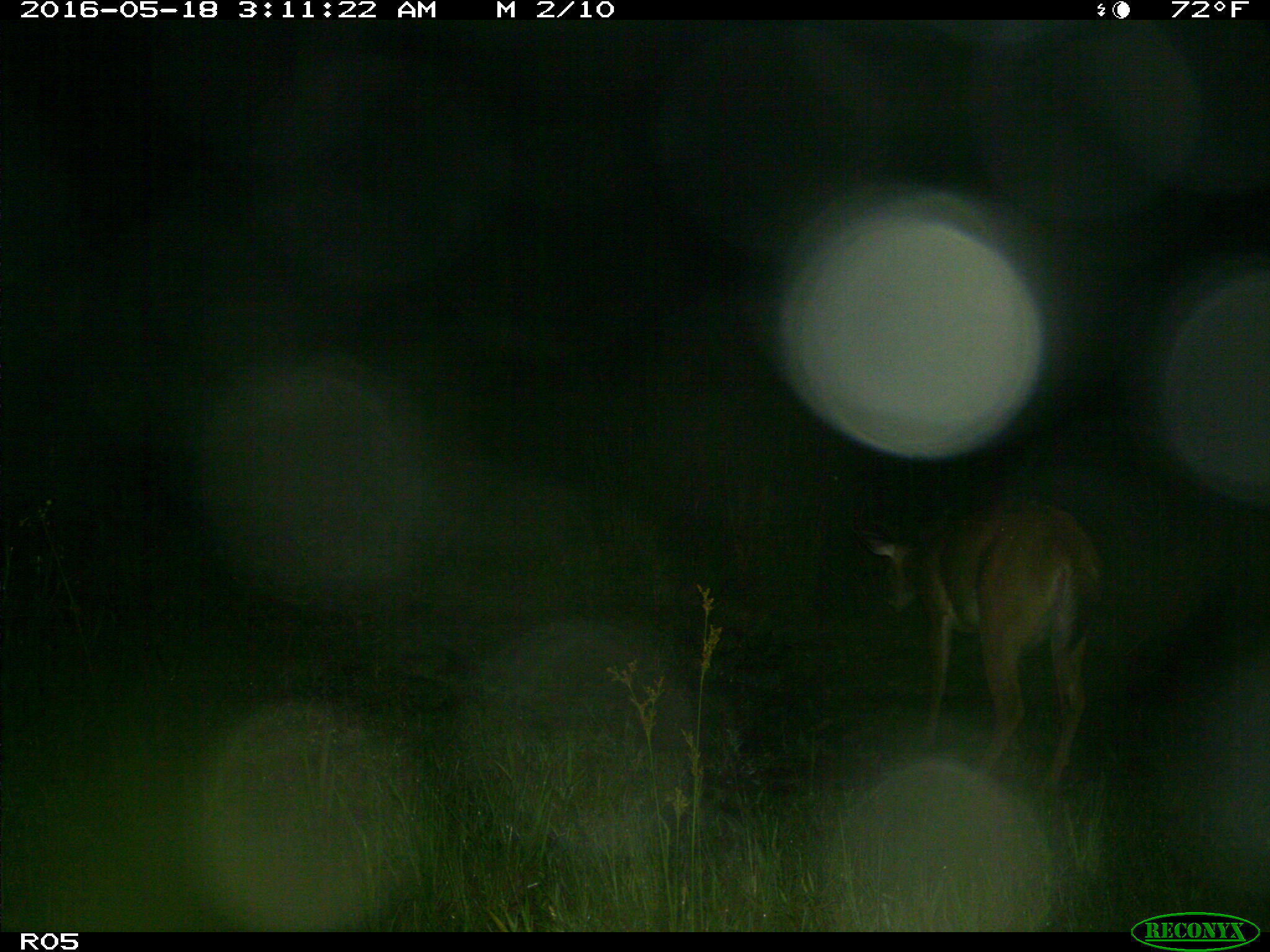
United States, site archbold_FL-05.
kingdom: Animalia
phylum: Chordata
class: Mammalia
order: Artiodactyla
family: Cervidae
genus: Odocoileus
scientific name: Odocoileus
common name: deer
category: unidentified deer